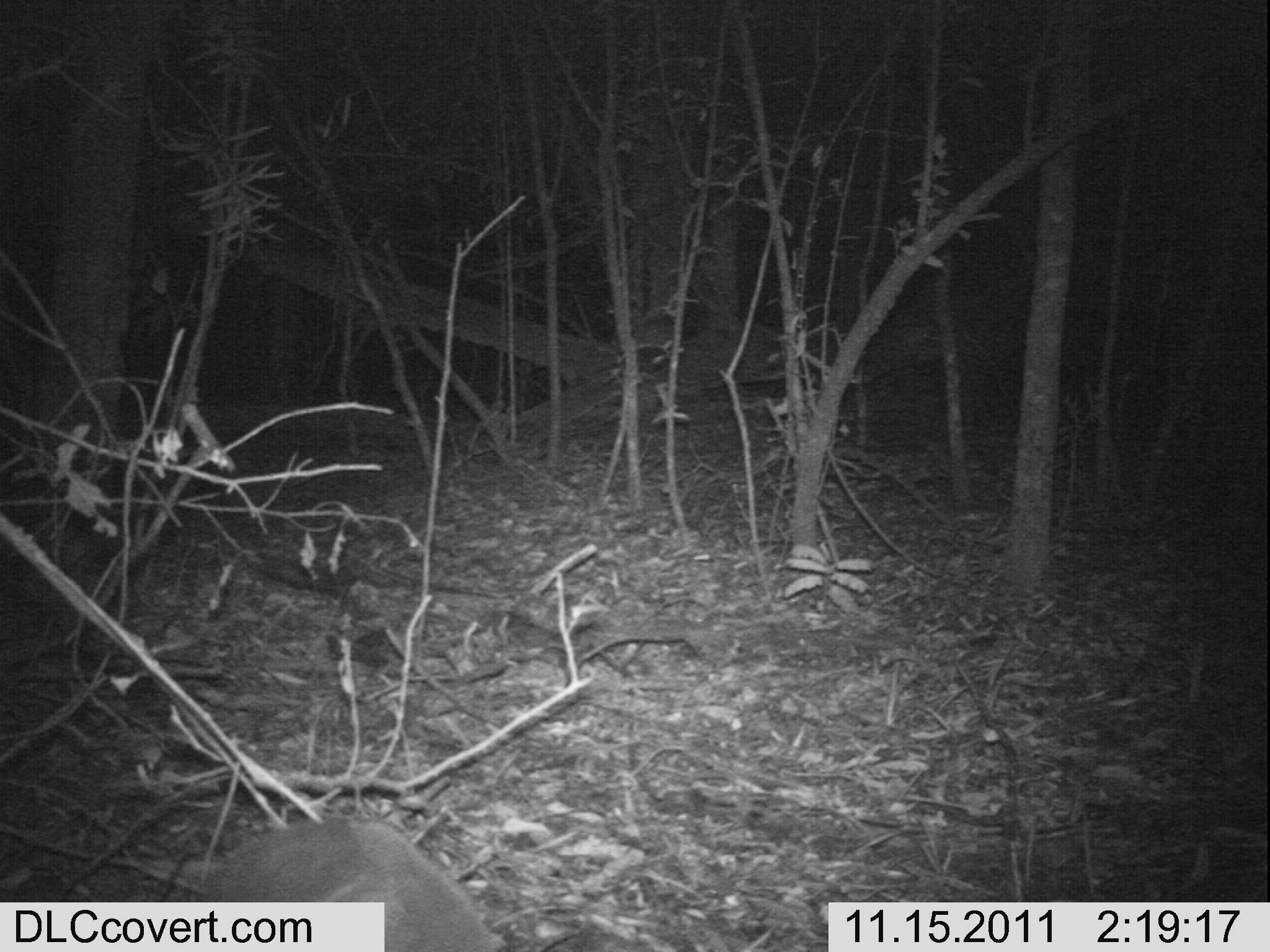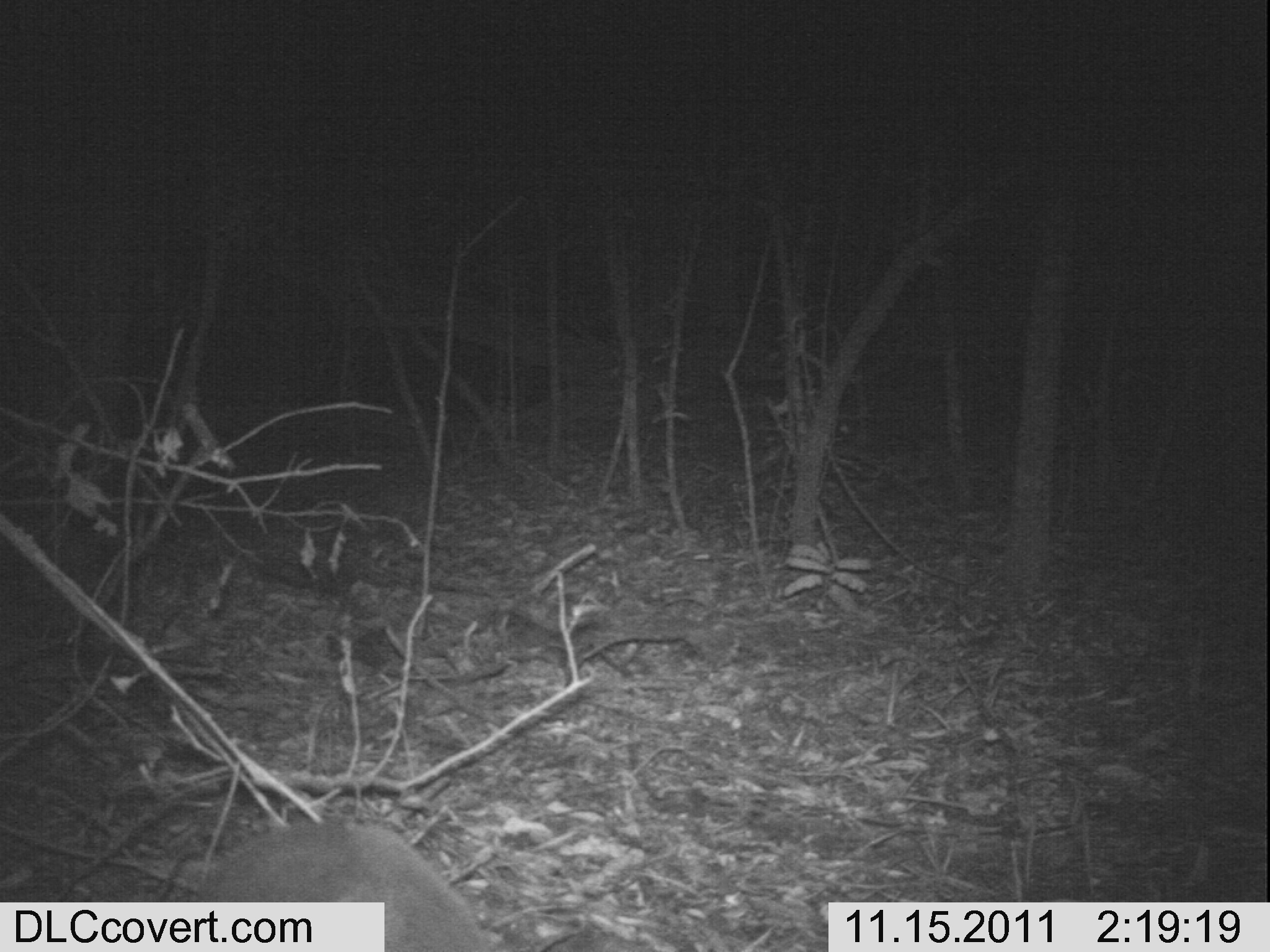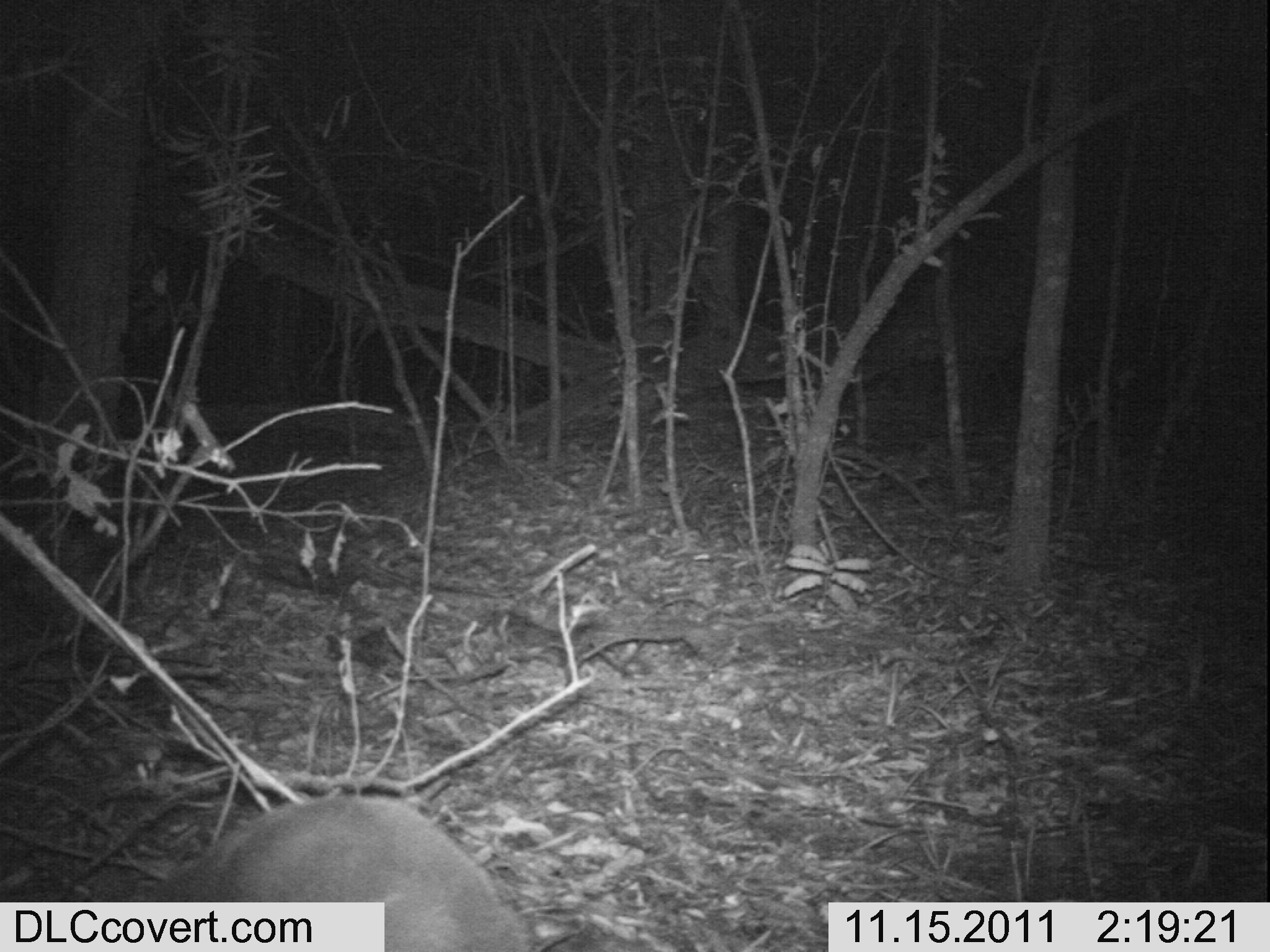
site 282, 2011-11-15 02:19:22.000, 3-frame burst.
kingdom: Animalia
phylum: Chordata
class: Mammalia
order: Artiodactyla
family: Bovidae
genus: Nesotragus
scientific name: Nesotragus moschatus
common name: suni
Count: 1.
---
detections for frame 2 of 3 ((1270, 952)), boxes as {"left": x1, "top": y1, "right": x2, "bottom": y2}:
nesotragus moschatus: {"left": 202, "top": 817, "right": 497, "bottom": 952}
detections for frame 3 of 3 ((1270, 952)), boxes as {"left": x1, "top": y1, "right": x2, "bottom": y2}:
nesotragus moschatus: {"left": 137, "top": 796, "right": 536, "bottom": 951}